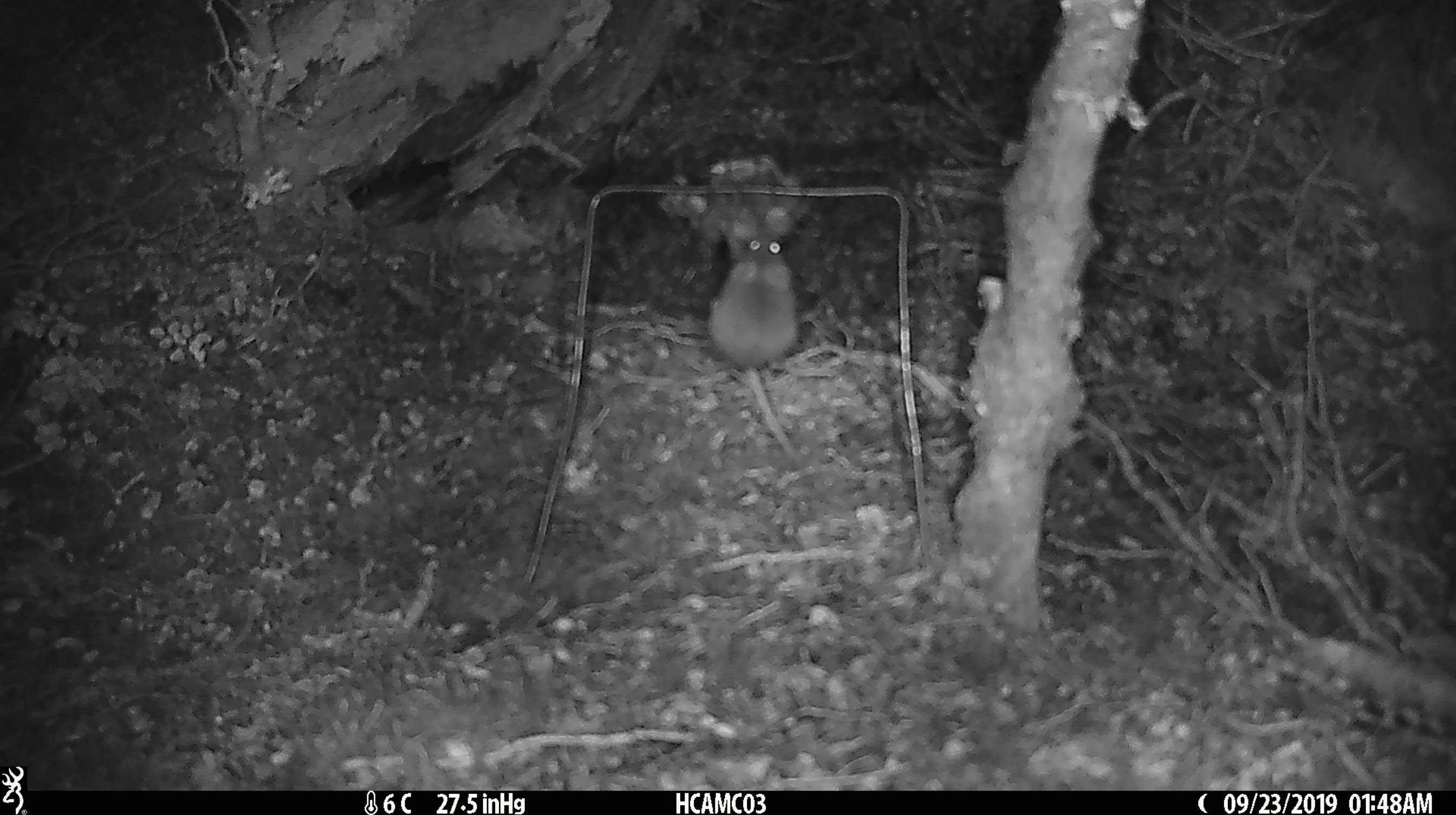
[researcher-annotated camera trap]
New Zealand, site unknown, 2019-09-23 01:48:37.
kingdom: Animalia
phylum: Chordata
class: Mammalia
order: Rodentia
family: Muridae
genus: Mus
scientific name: Mus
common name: mouse